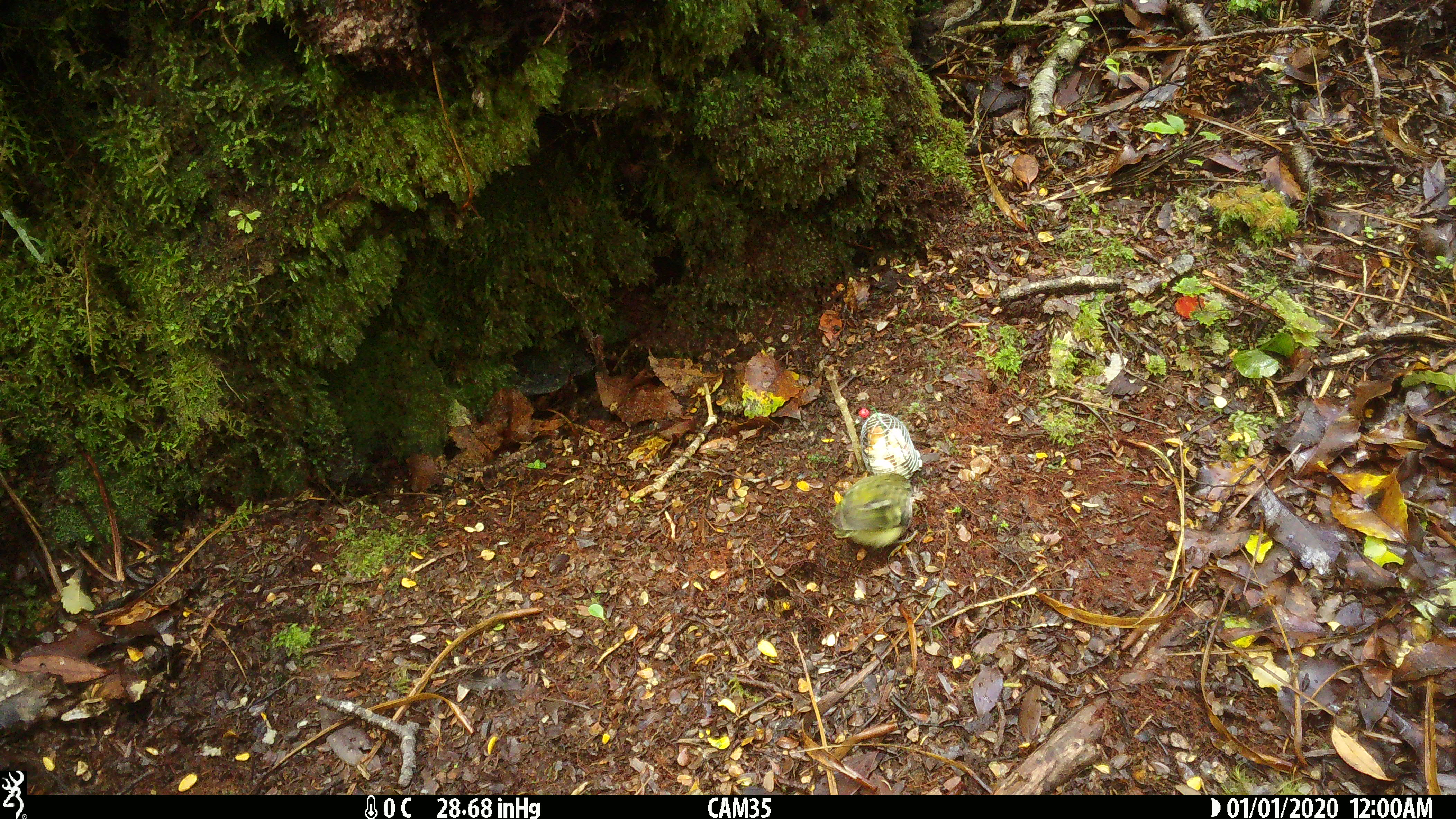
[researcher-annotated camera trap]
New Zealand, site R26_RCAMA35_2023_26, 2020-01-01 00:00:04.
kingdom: Animalia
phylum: Chordata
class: Aves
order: Passeriformes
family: Acanthisittidae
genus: Acanthisitta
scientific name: Acanthisitta chloris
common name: rifleman